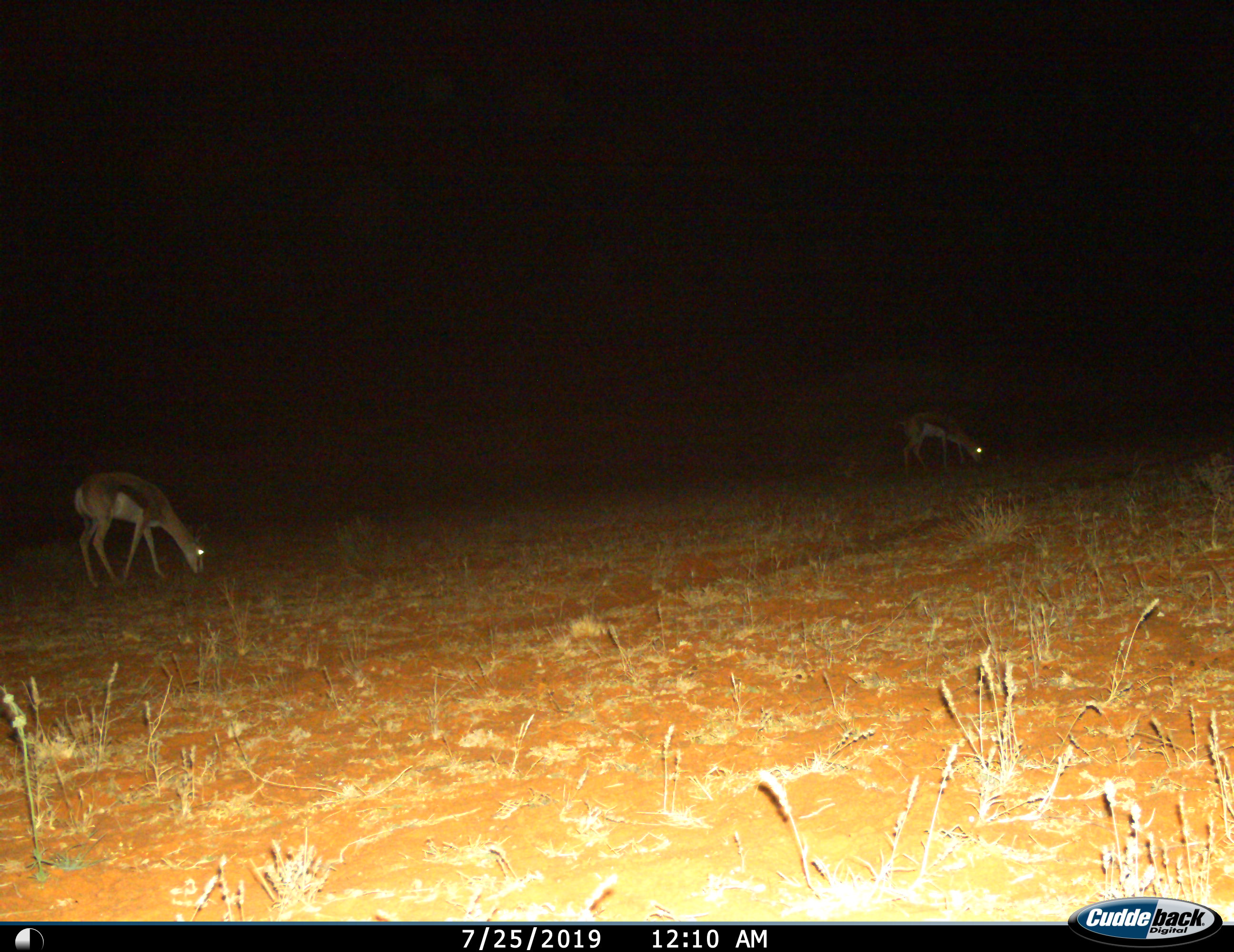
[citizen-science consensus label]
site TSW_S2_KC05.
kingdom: Animalia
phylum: Chordata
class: Mammalia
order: Artiodactyla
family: Bovidae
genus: Antidorcas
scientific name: Antidorcas marsupialis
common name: springbok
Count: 2.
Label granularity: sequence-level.